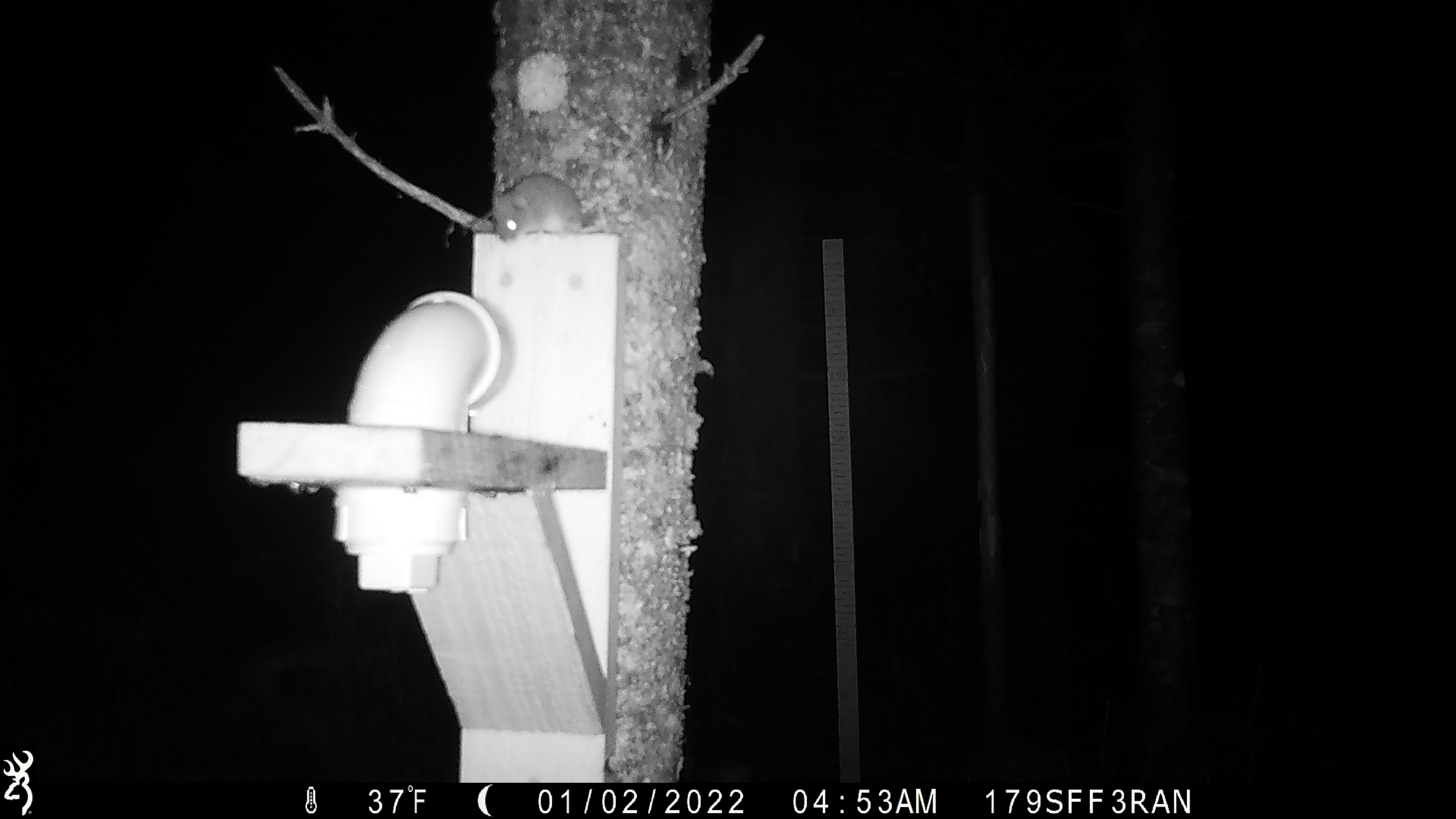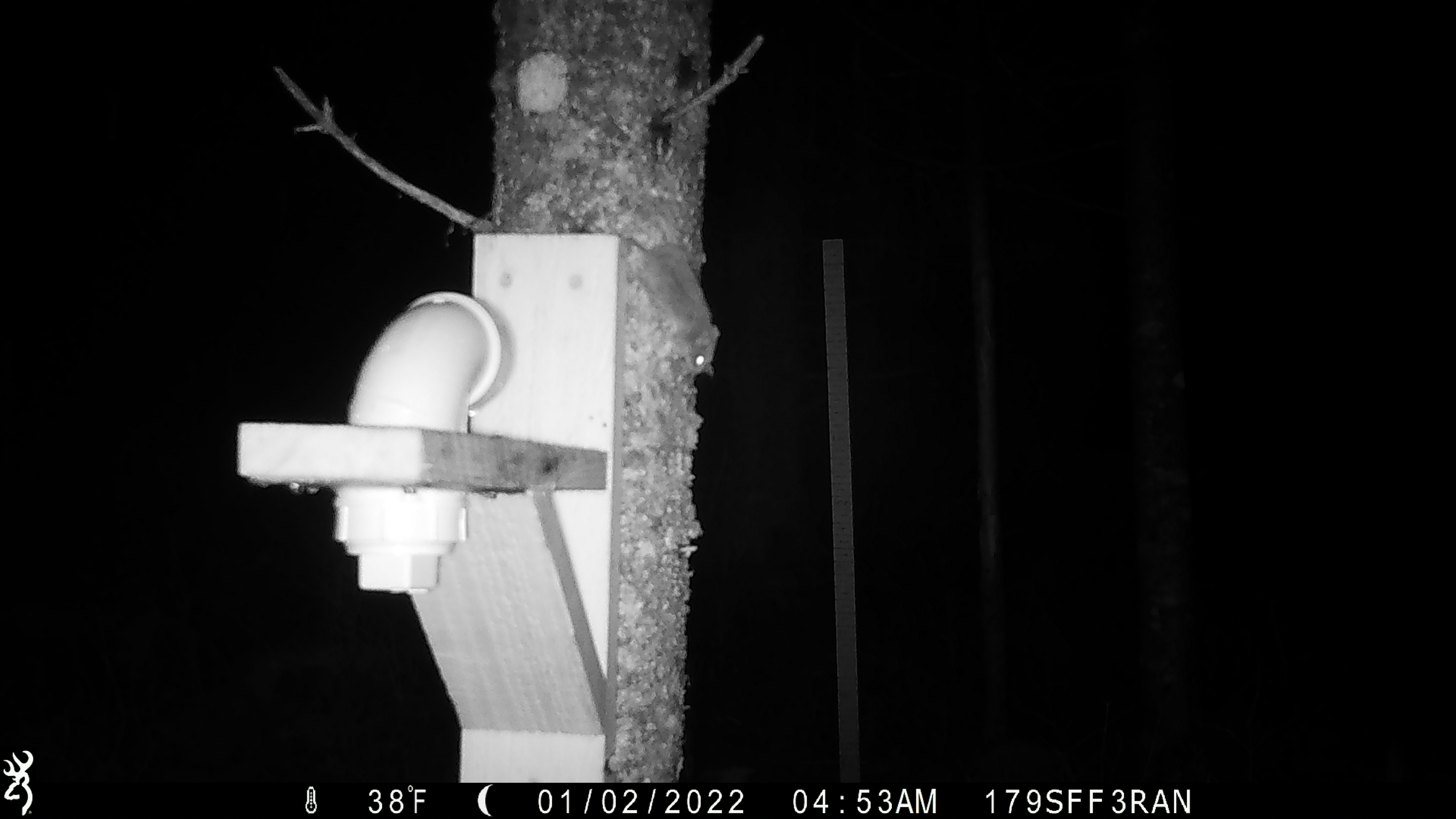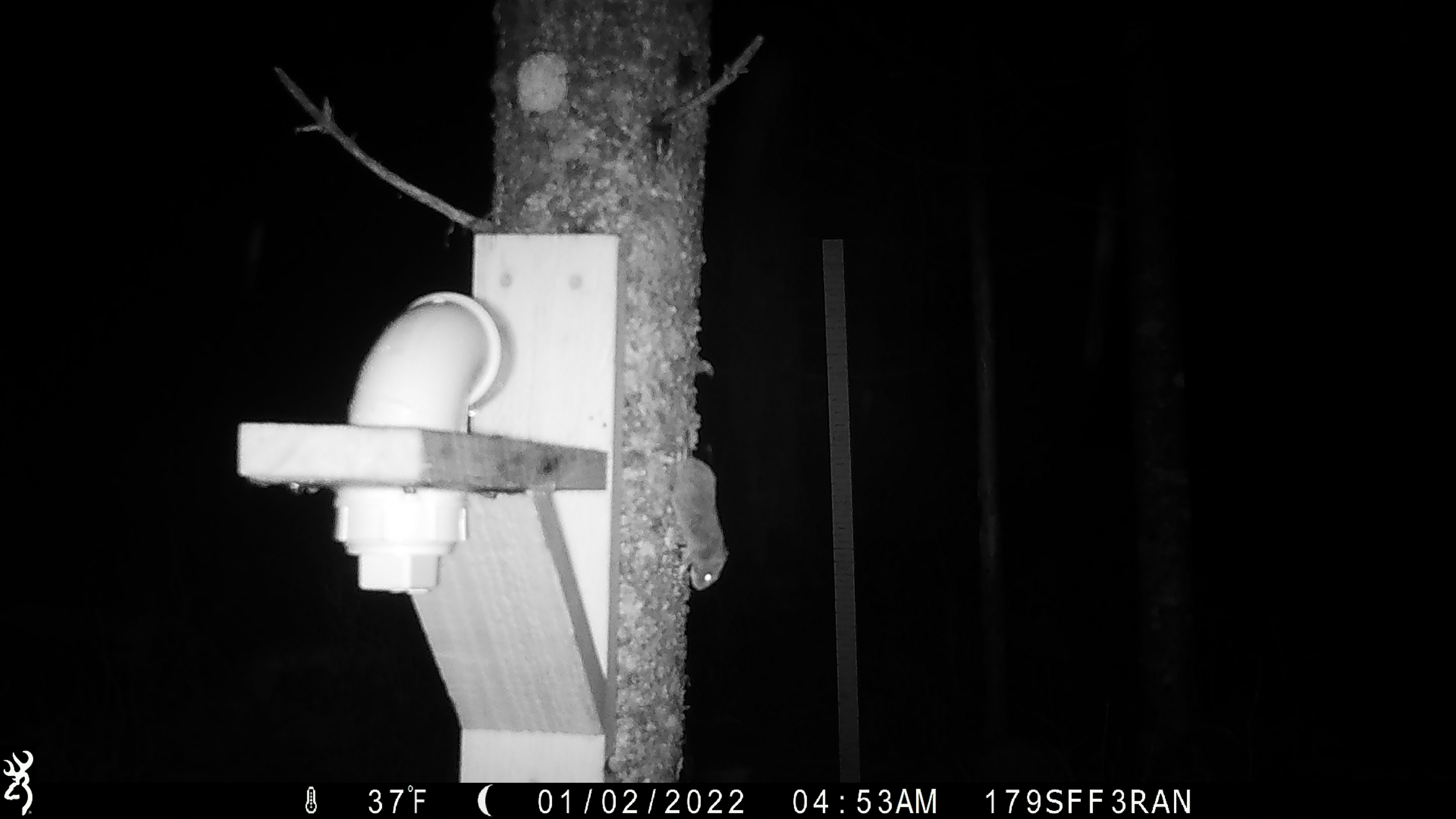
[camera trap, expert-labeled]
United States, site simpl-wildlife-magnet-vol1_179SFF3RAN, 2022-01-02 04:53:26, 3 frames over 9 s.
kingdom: Animalia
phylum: Chordata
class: Mammalia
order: Rodentia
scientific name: Rodentia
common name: mouse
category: mouse sp.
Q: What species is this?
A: Mouse sp. (mouse) (Rodentia).